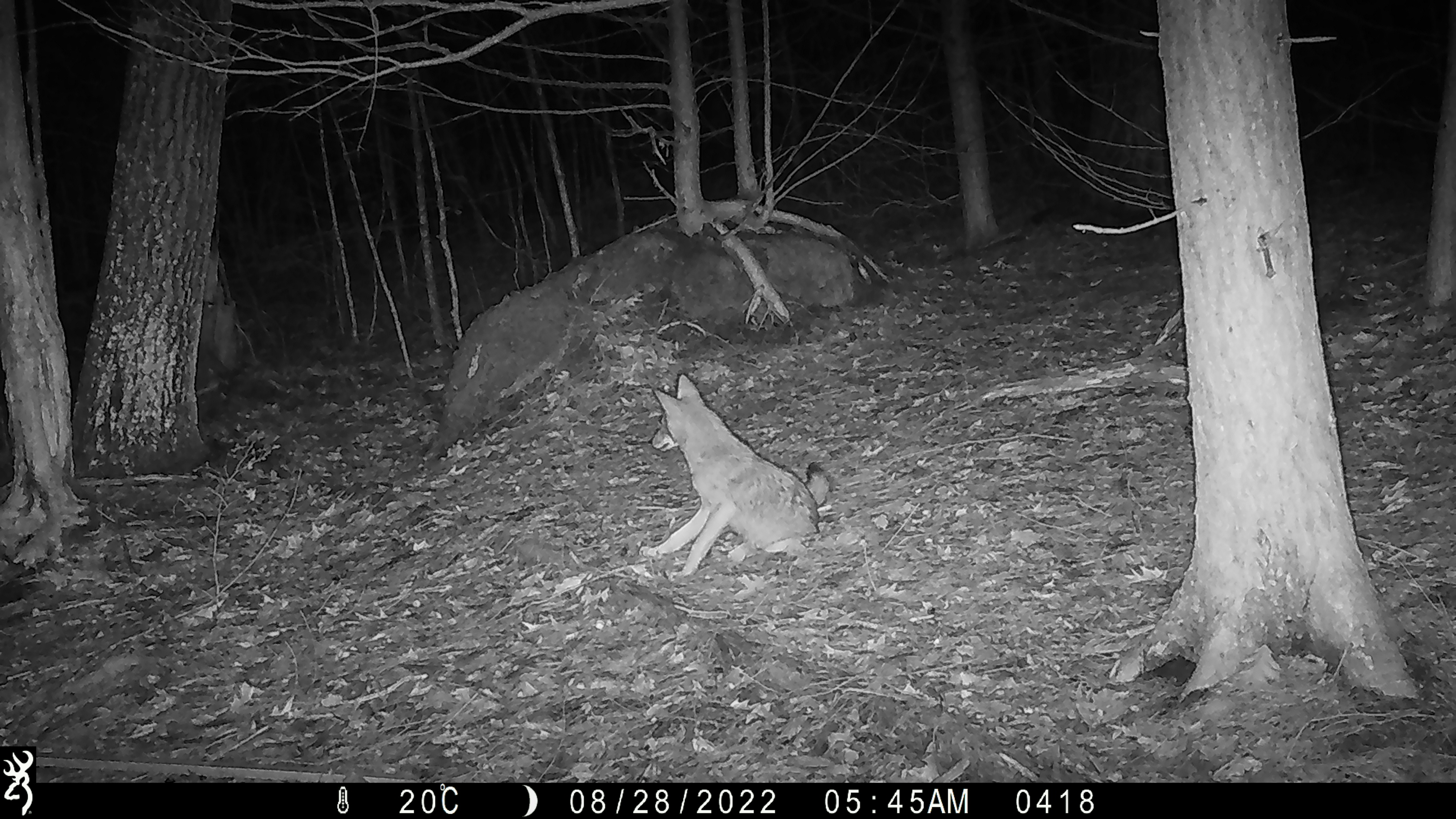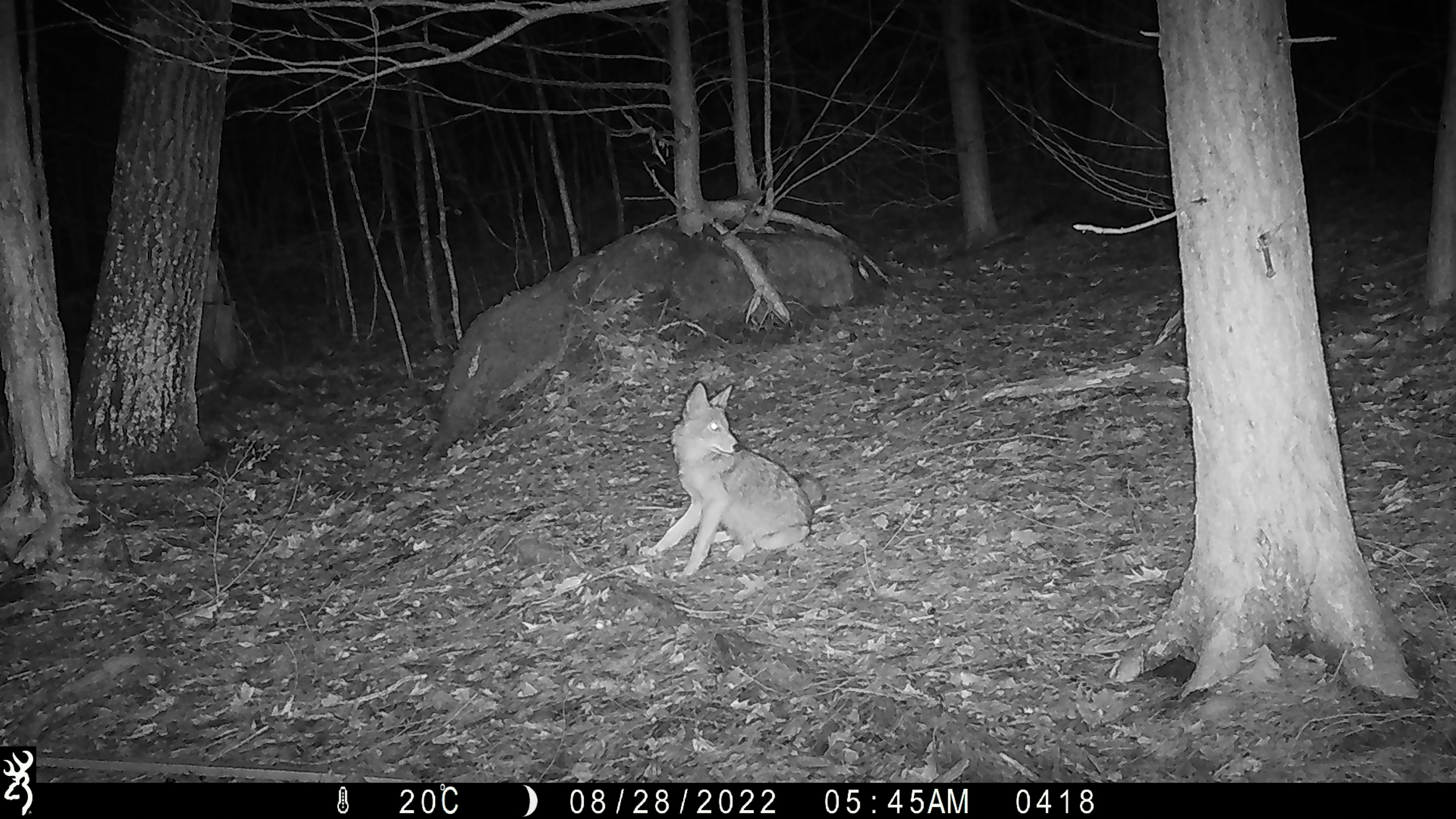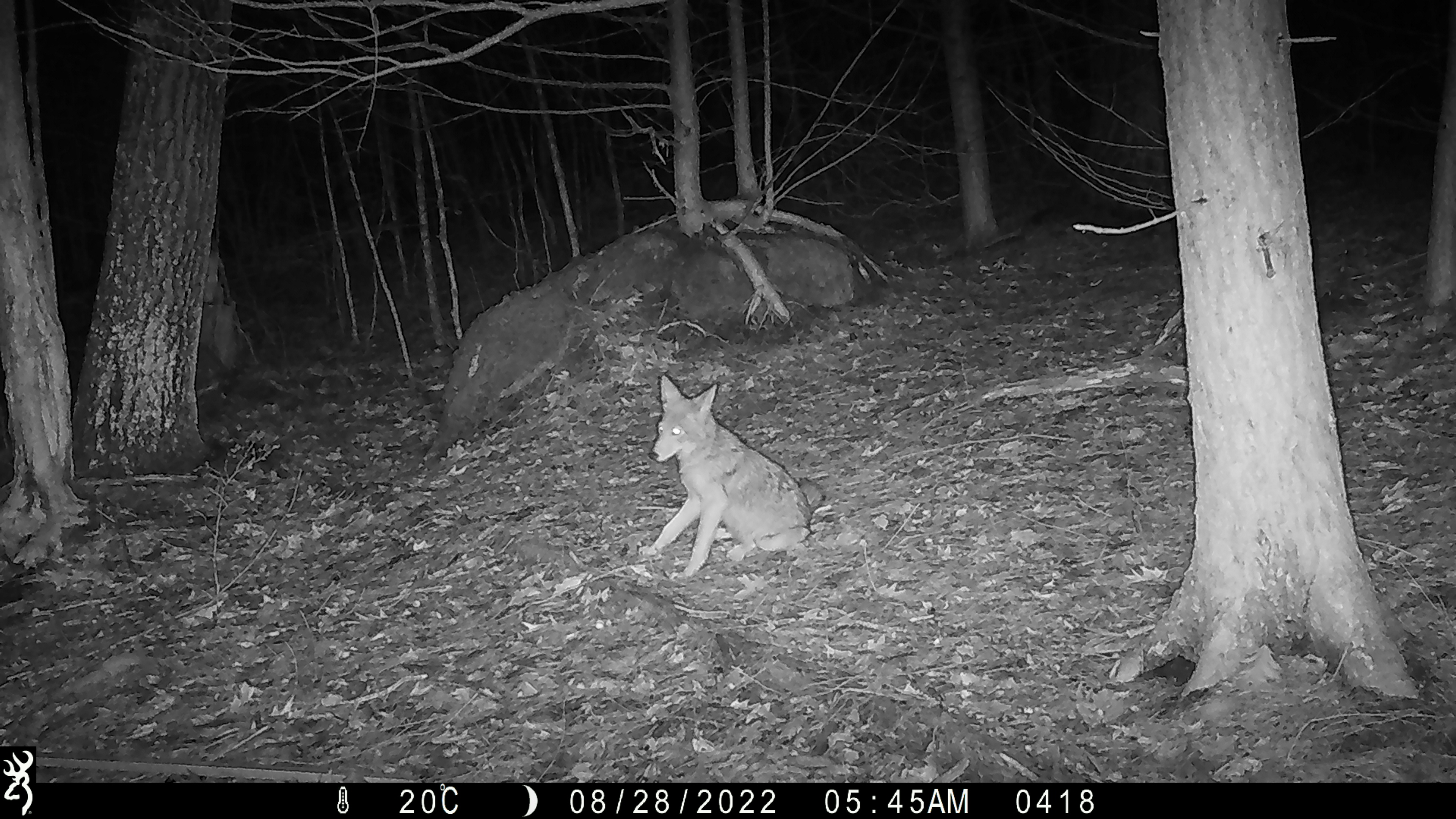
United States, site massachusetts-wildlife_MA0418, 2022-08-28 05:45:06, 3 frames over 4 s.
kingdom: Animalia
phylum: Chordata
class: Mammalia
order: Carnivora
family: Canidae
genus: Canis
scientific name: Canis latrans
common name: coyote